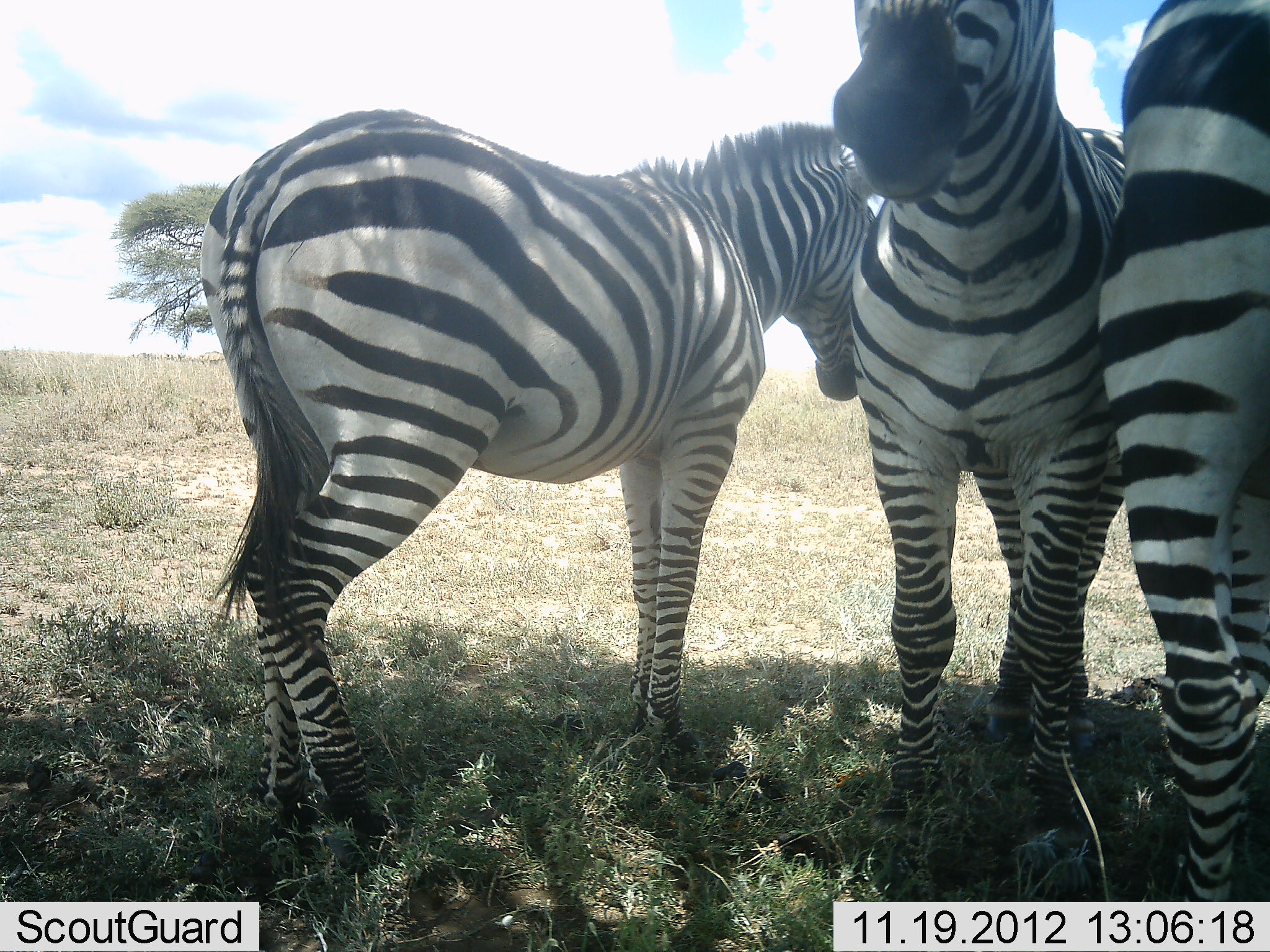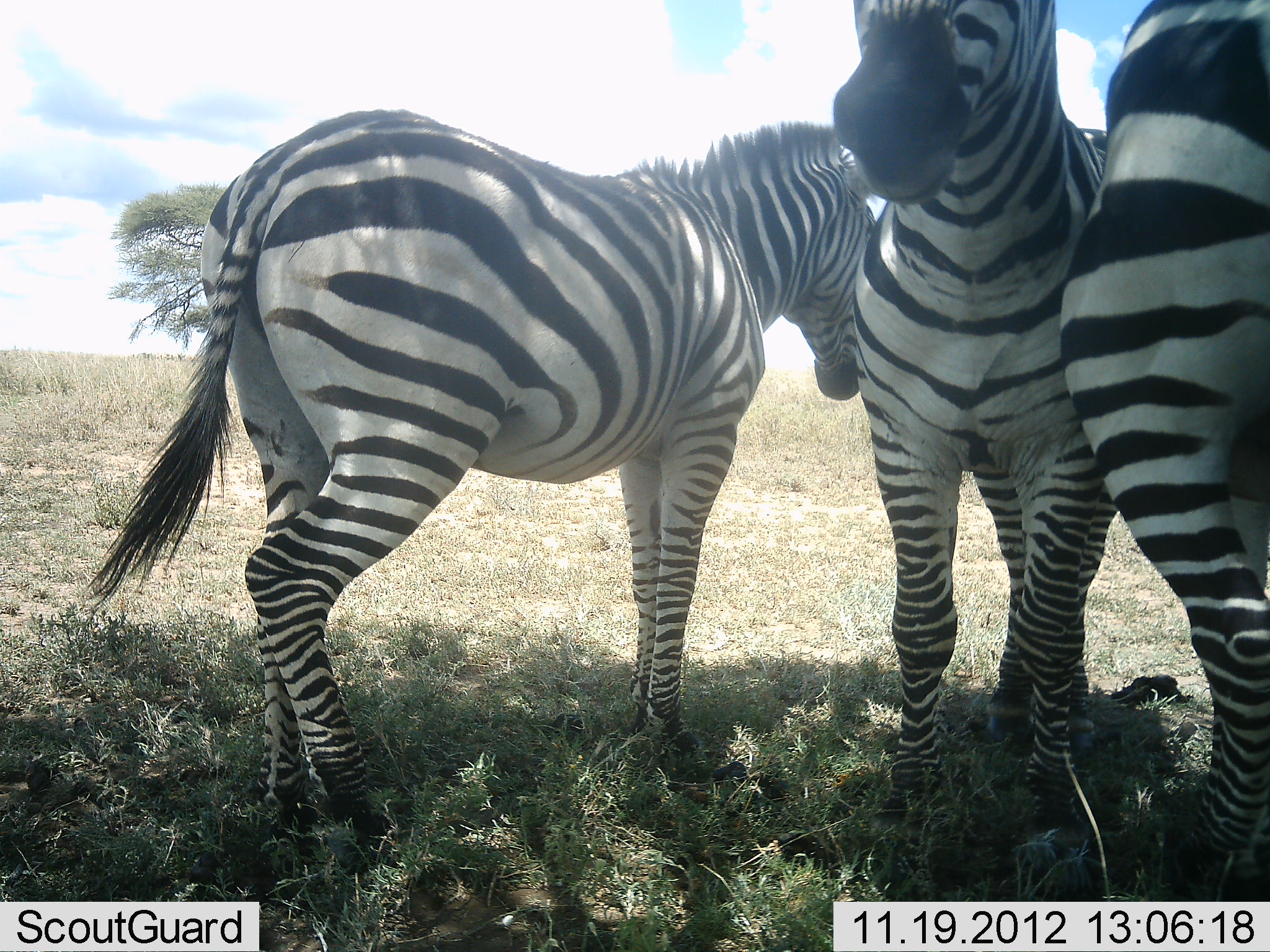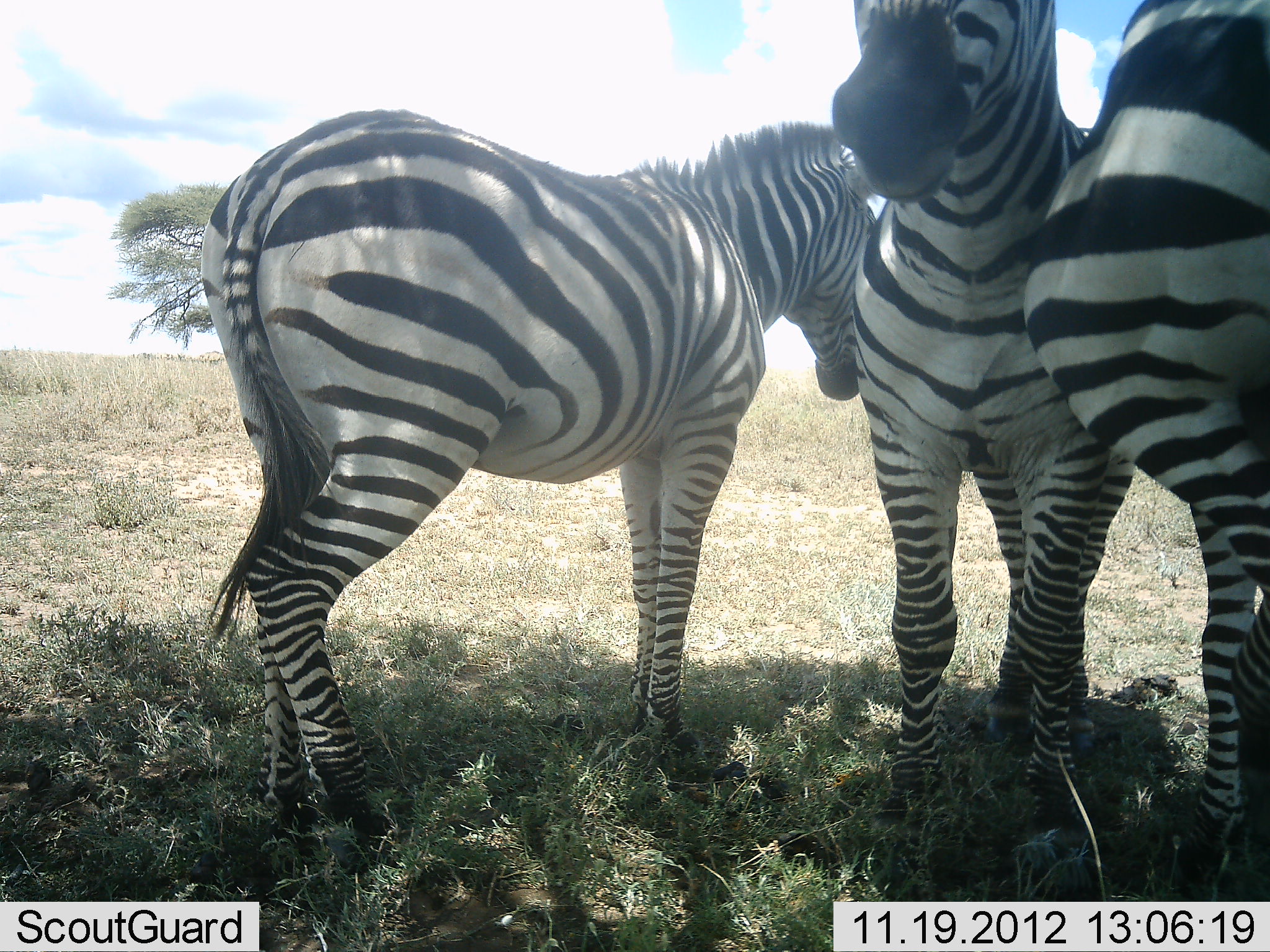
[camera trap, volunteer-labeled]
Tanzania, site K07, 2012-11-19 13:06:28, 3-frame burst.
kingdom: Animalia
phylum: Chordata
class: Mammalia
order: Perissodactyla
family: Equidae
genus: Equus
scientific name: Equus quagga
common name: plains zebra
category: zebra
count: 3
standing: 100%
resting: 10%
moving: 0%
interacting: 10%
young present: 0%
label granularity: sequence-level